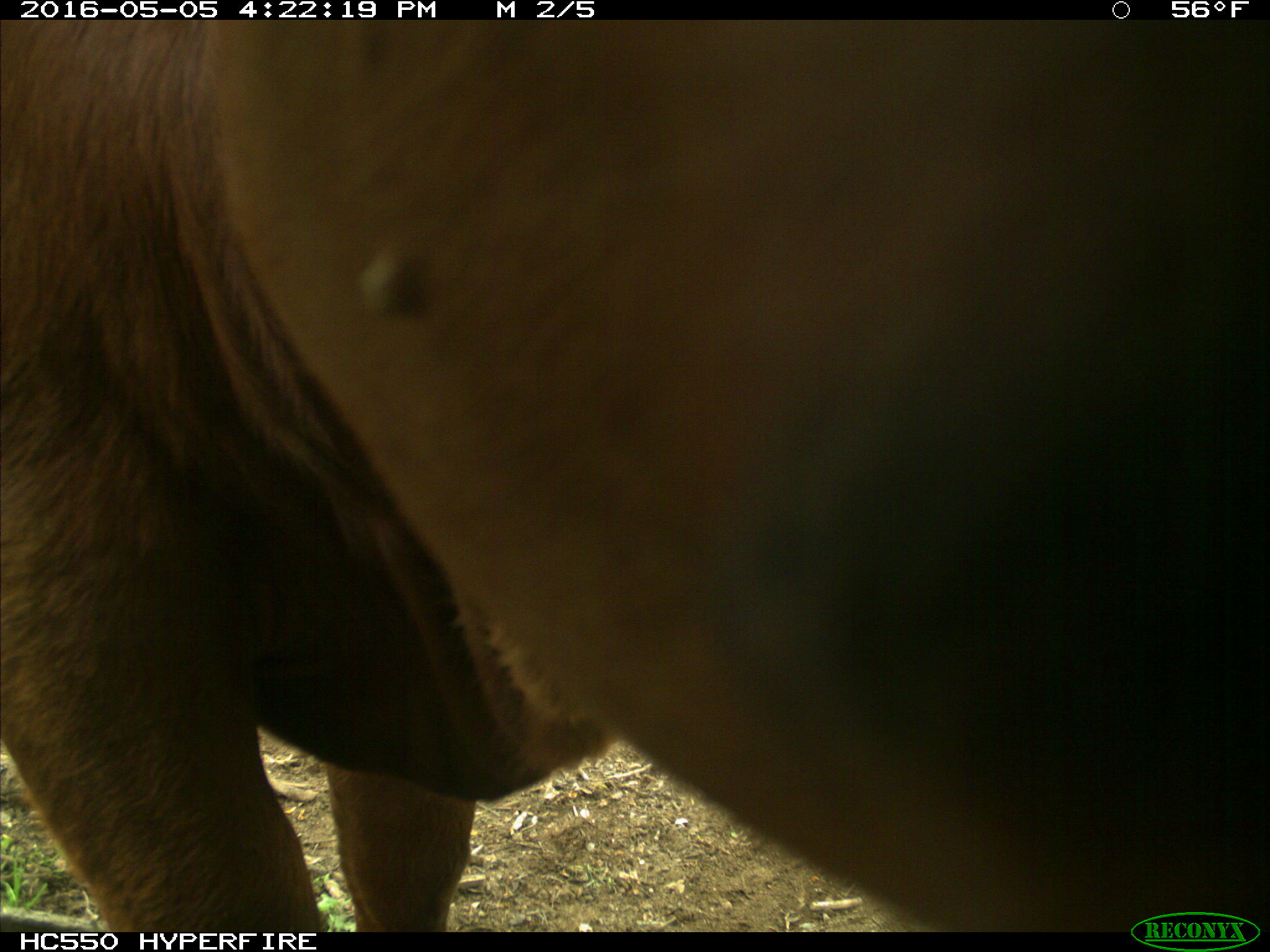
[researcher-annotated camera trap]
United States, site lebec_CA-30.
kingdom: Animalia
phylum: Chordata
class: Mammalia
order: Artiodactyla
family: Bovidae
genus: Bos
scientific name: Bos taurus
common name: domestic cow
Bos taurus (domestic cow).